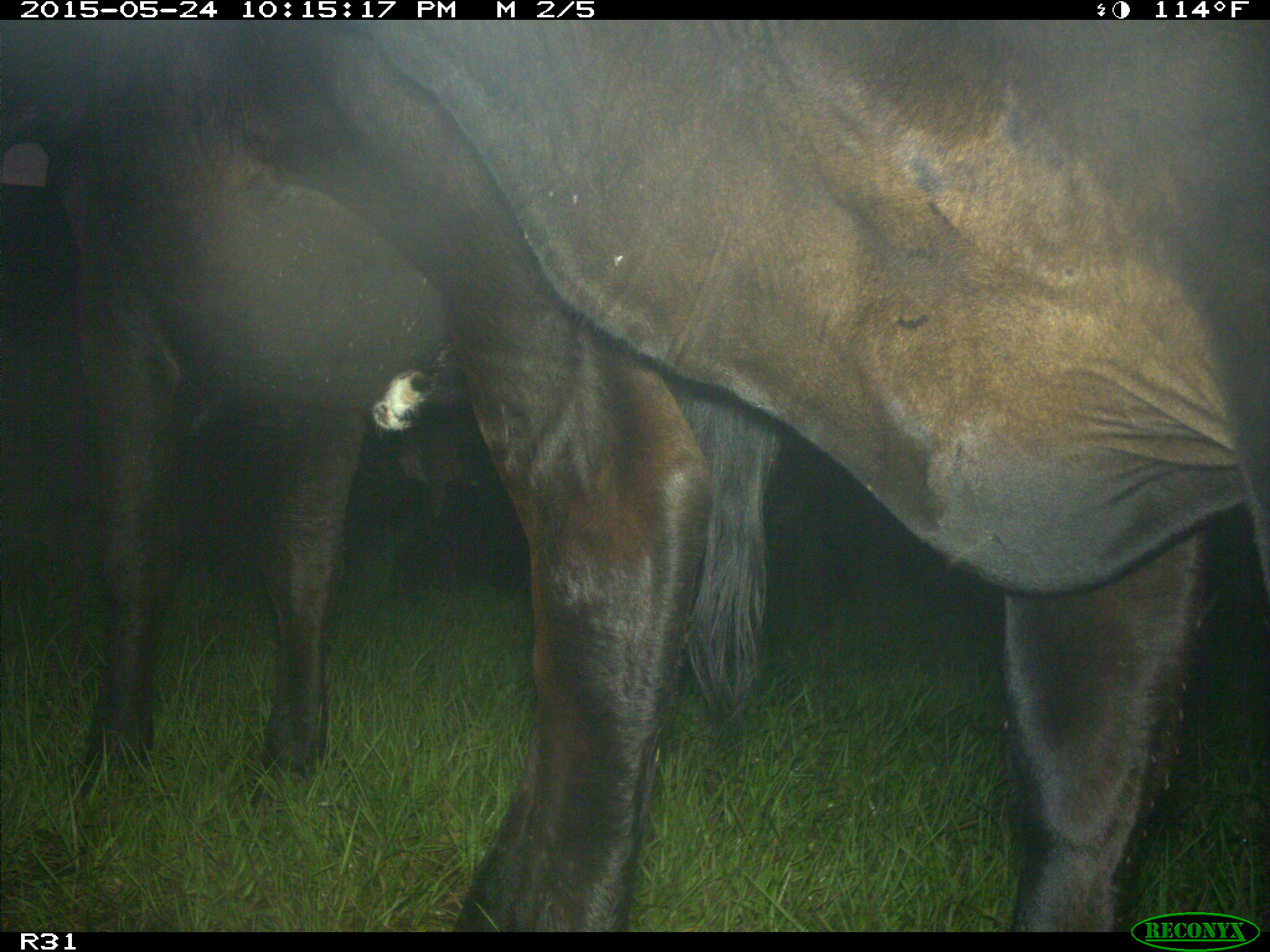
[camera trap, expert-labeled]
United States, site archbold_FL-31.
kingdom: Animalia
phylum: Chordata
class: Mammalia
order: Artiodactyla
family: Bovidae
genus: Bos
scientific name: Bos taurus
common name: domestic cow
Bos taurus (domestic cow).